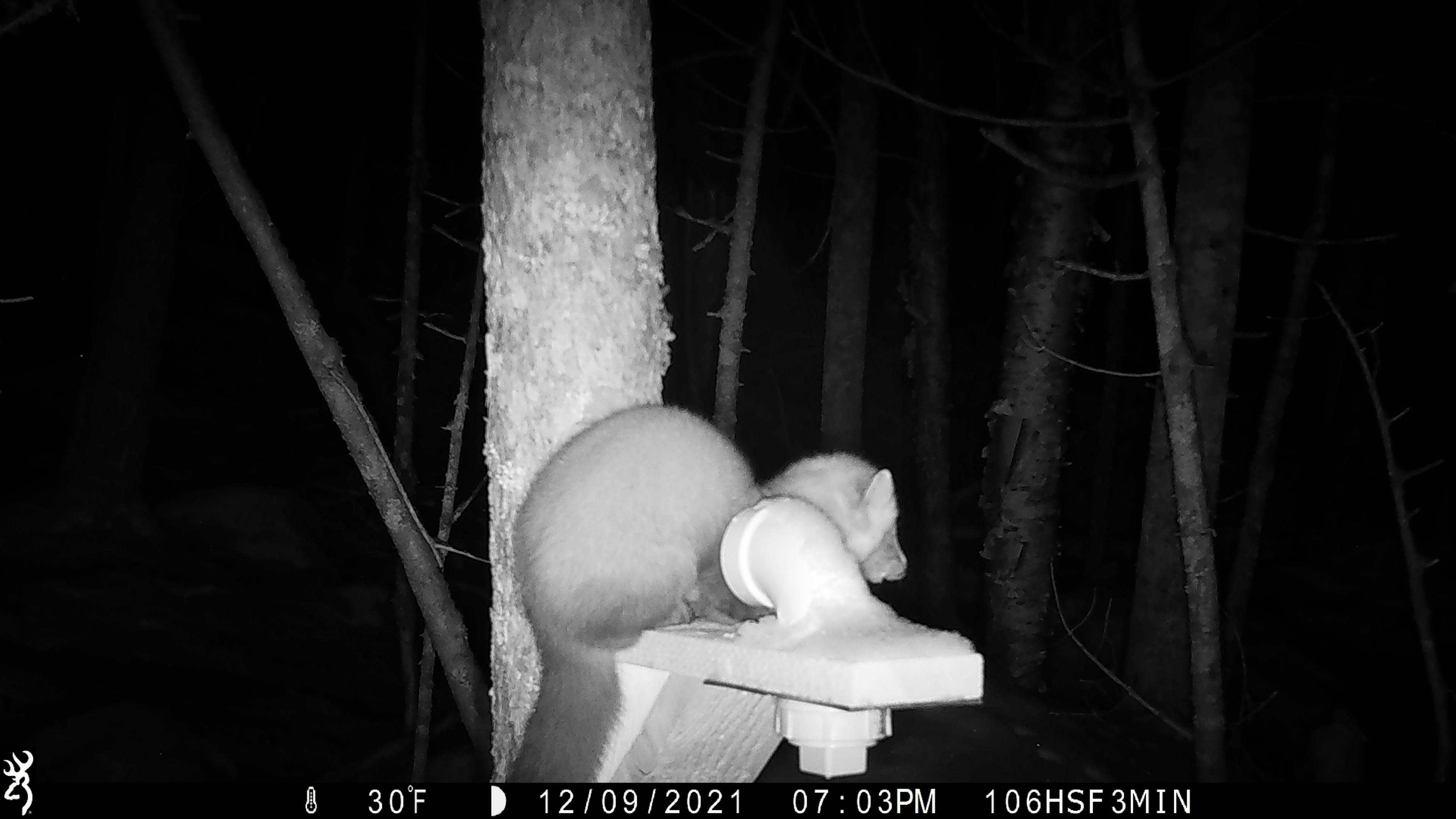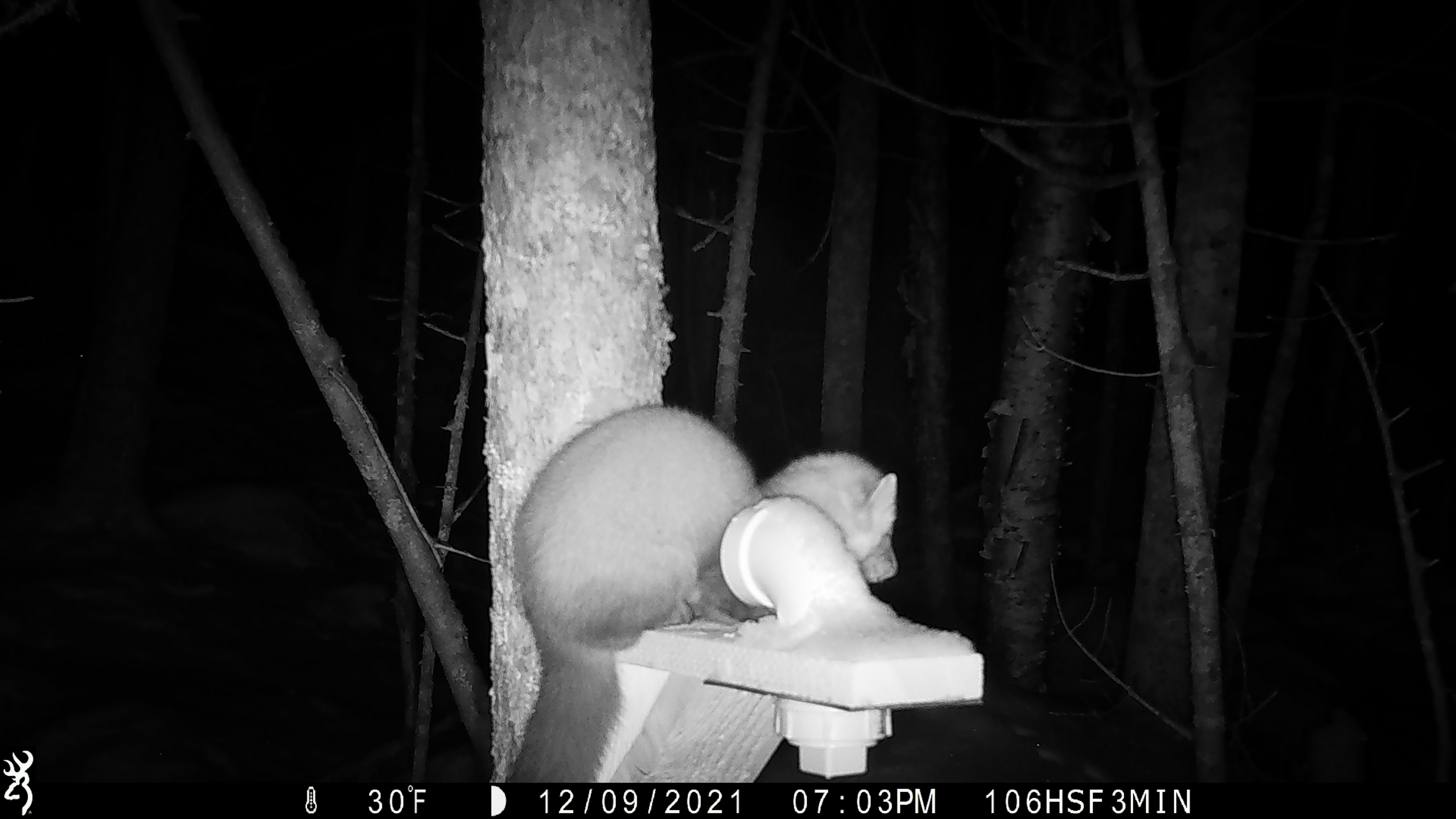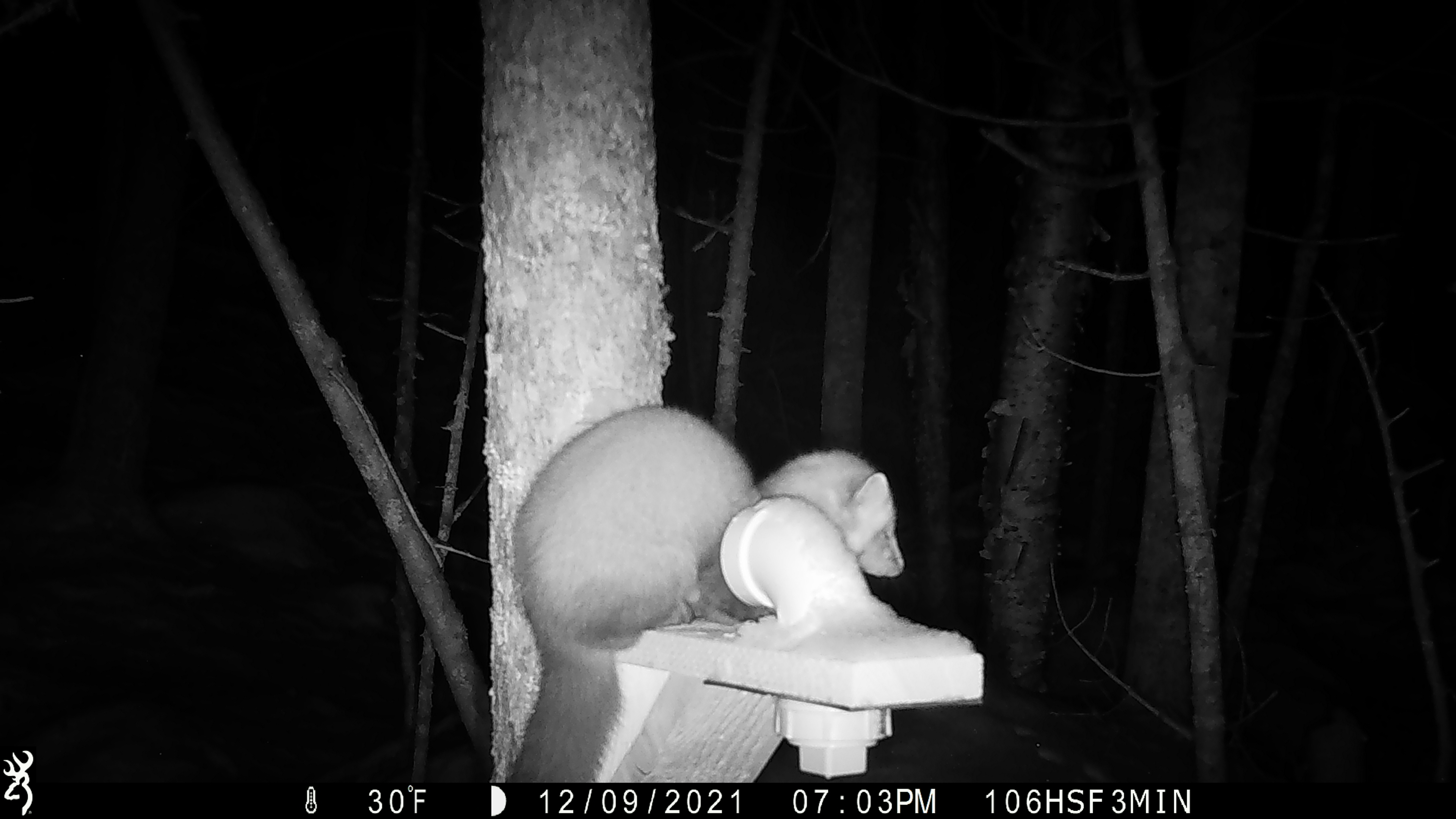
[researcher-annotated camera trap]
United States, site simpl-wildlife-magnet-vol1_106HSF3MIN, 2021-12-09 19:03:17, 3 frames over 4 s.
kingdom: Animalia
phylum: Chordata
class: Mammalia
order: Carnivora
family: Mustelidae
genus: Martes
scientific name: Martes americana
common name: american marten